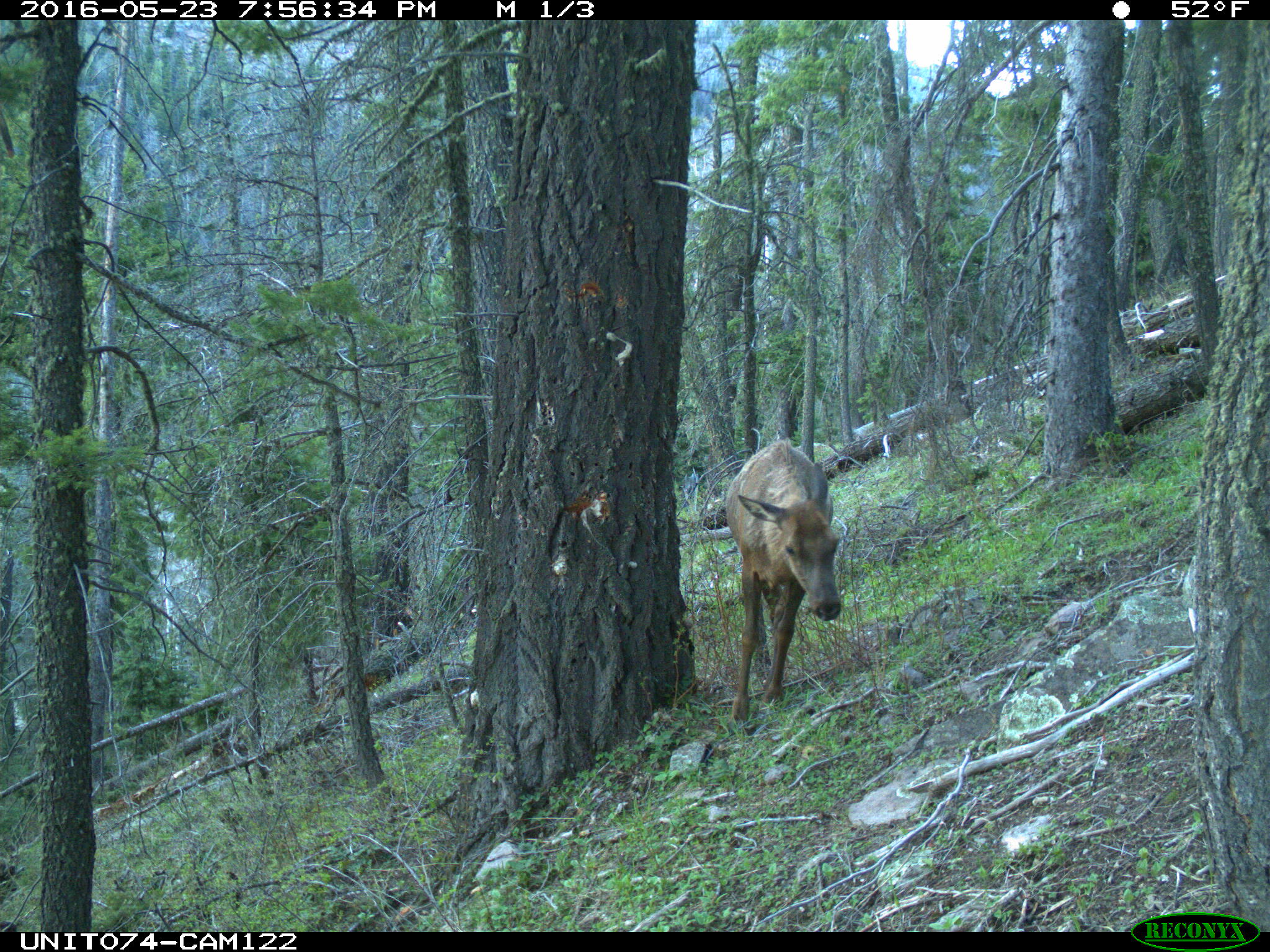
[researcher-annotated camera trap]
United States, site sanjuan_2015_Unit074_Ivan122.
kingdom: Animalia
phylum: Chordata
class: Mammalia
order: Artiodactyla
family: Cervidae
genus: Cervus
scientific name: Cervus elaphus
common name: red deer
Cervus elaphus (red deer).